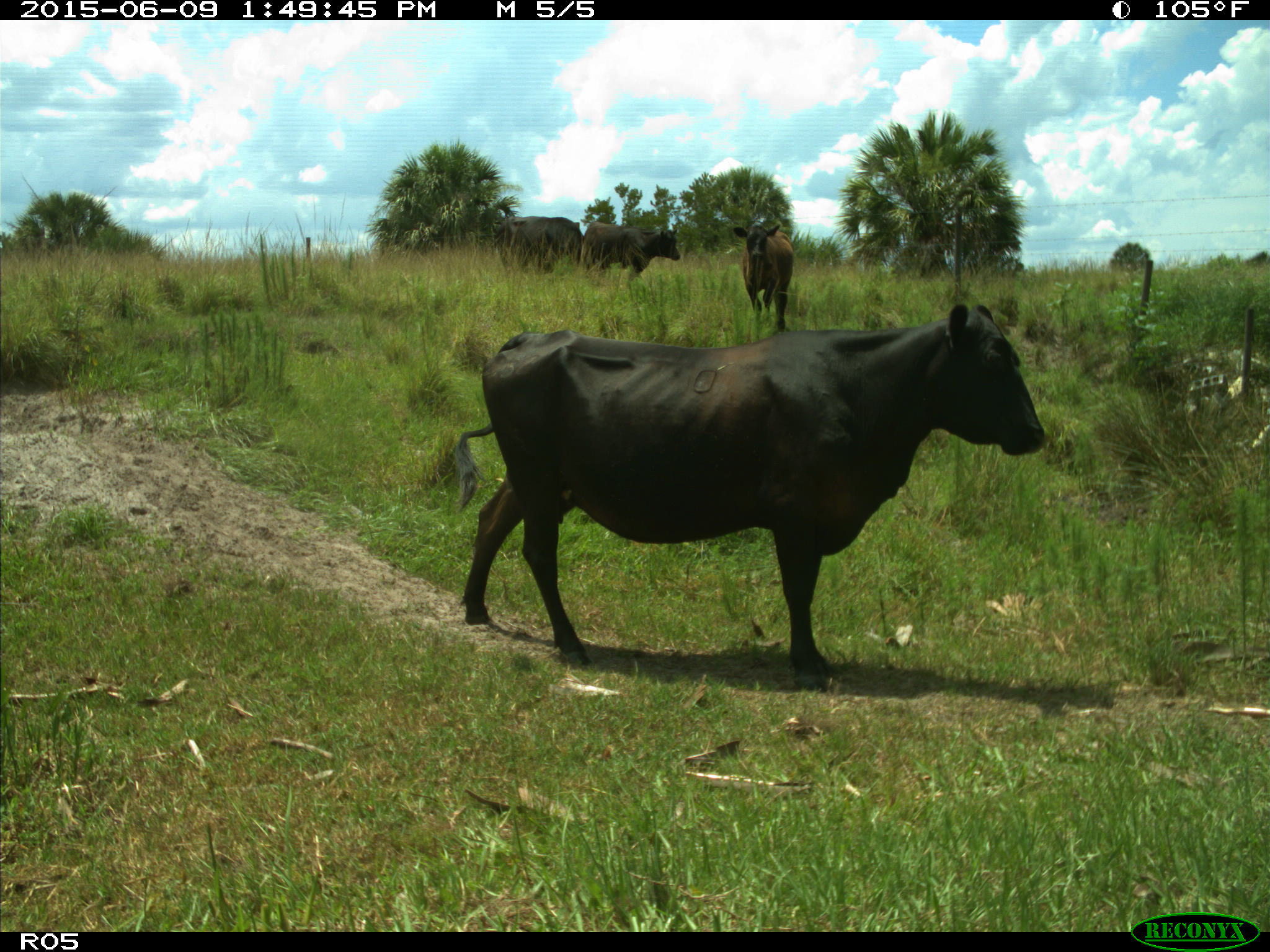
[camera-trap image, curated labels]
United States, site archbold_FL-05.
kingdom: Animalia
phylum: Chordata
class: Mammalia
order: Artiodactyla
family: Bovidae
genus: Bos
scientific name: Bos taurus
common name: domestic cow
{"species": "Bos taurus (domestic cow)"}